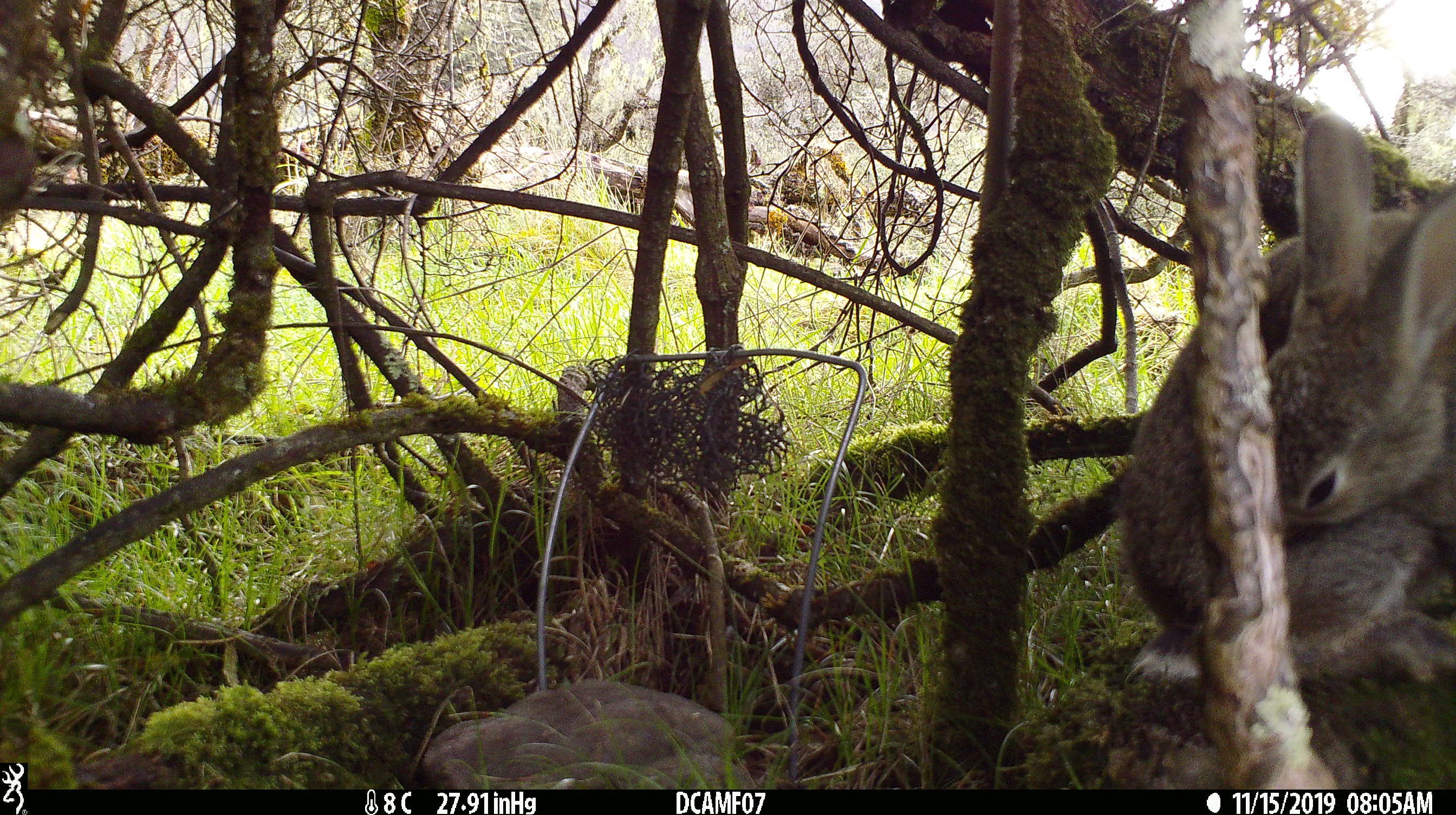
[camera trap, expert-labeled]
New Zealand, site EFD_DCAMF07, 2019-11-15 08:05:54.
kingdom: Animalia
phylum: Chordata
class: Mammalia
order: Lagomorpha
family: Leporidae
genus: Oryctolagus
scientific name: Oryctolagus cuniculus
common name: european rabbit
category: rabbit